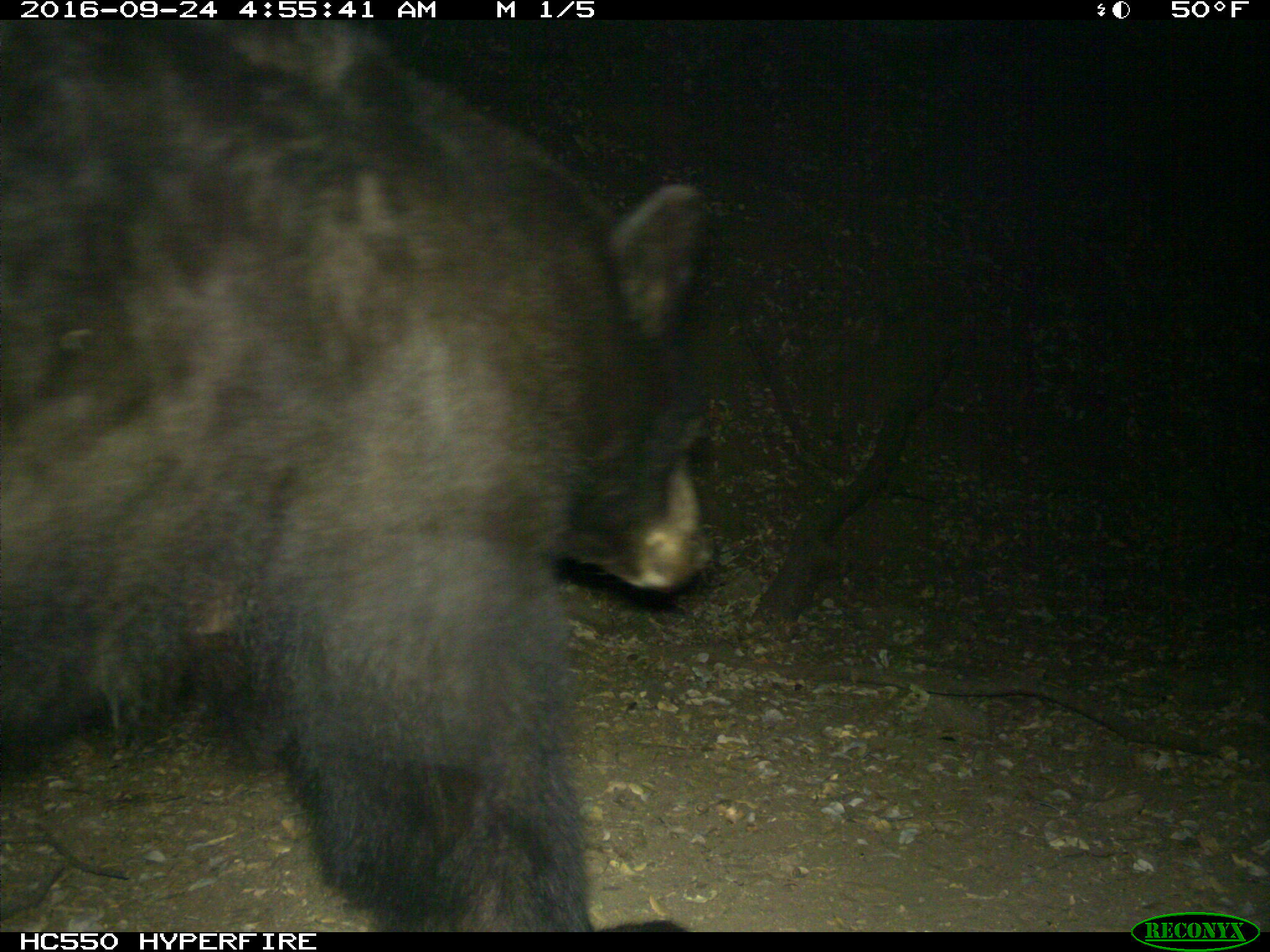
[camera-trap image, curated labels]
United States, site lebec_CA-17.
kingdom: Animalia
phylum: Chordata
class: Mammalia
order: Carnivora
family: Ursidae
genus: Ursus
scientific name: Ursus americanus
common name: american black bear